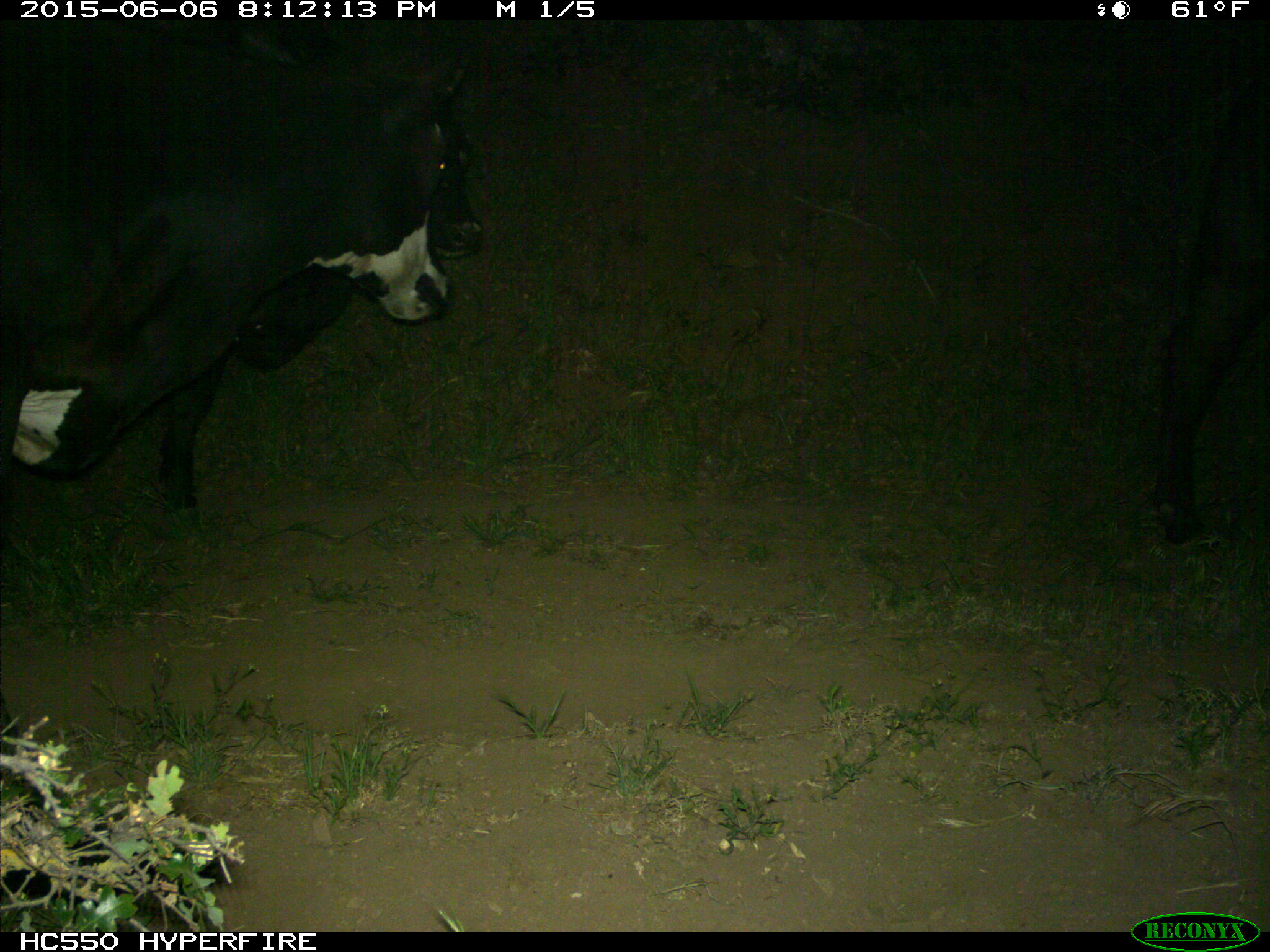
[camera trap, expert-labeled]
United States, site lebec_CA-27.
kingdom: Animalia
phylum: Chordata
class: Mammalia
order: Artiodactyla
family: Bovidae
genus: Bos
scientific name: Bos taurus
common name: domestic cow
Bos taurus (domestic cow).